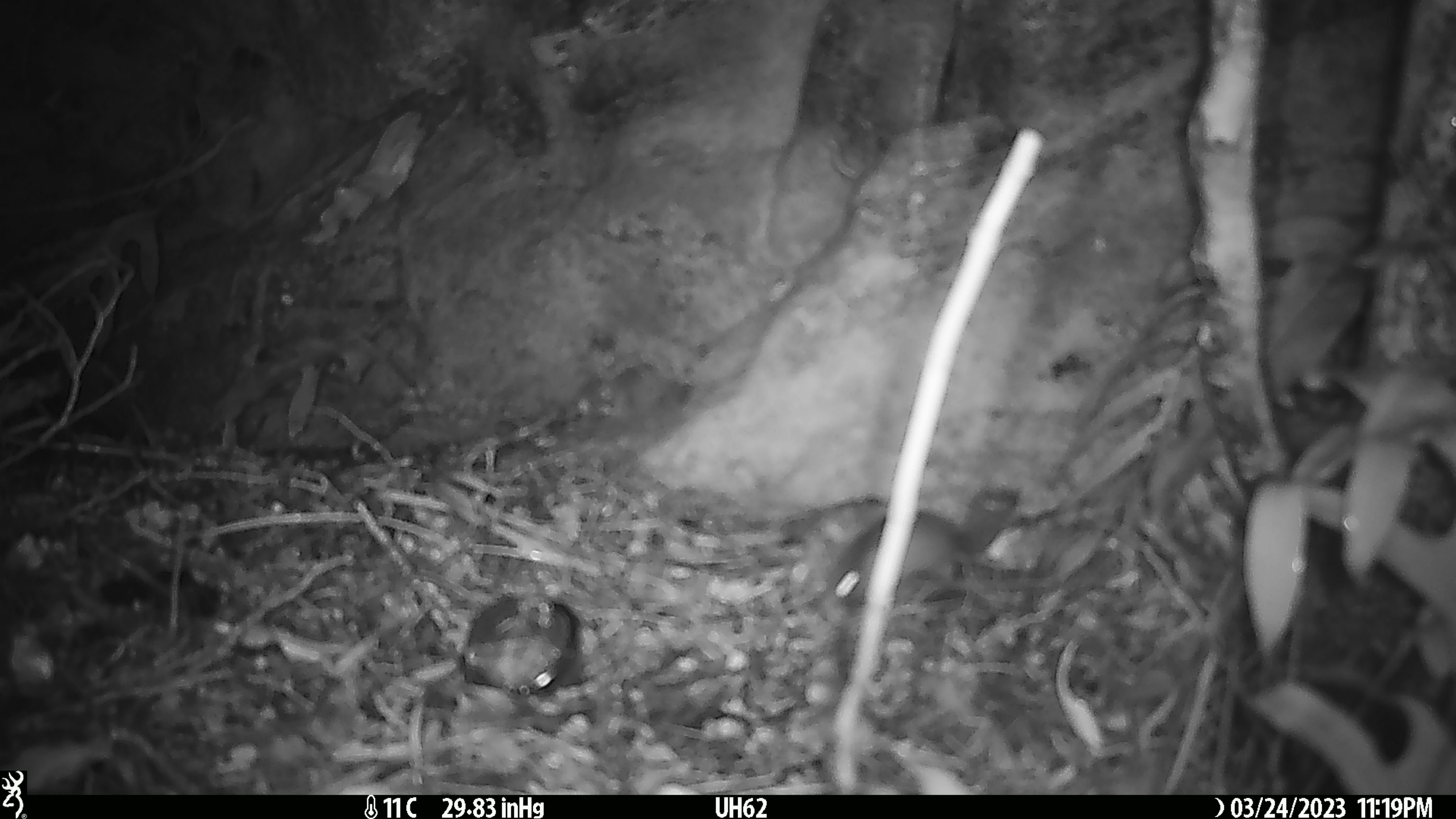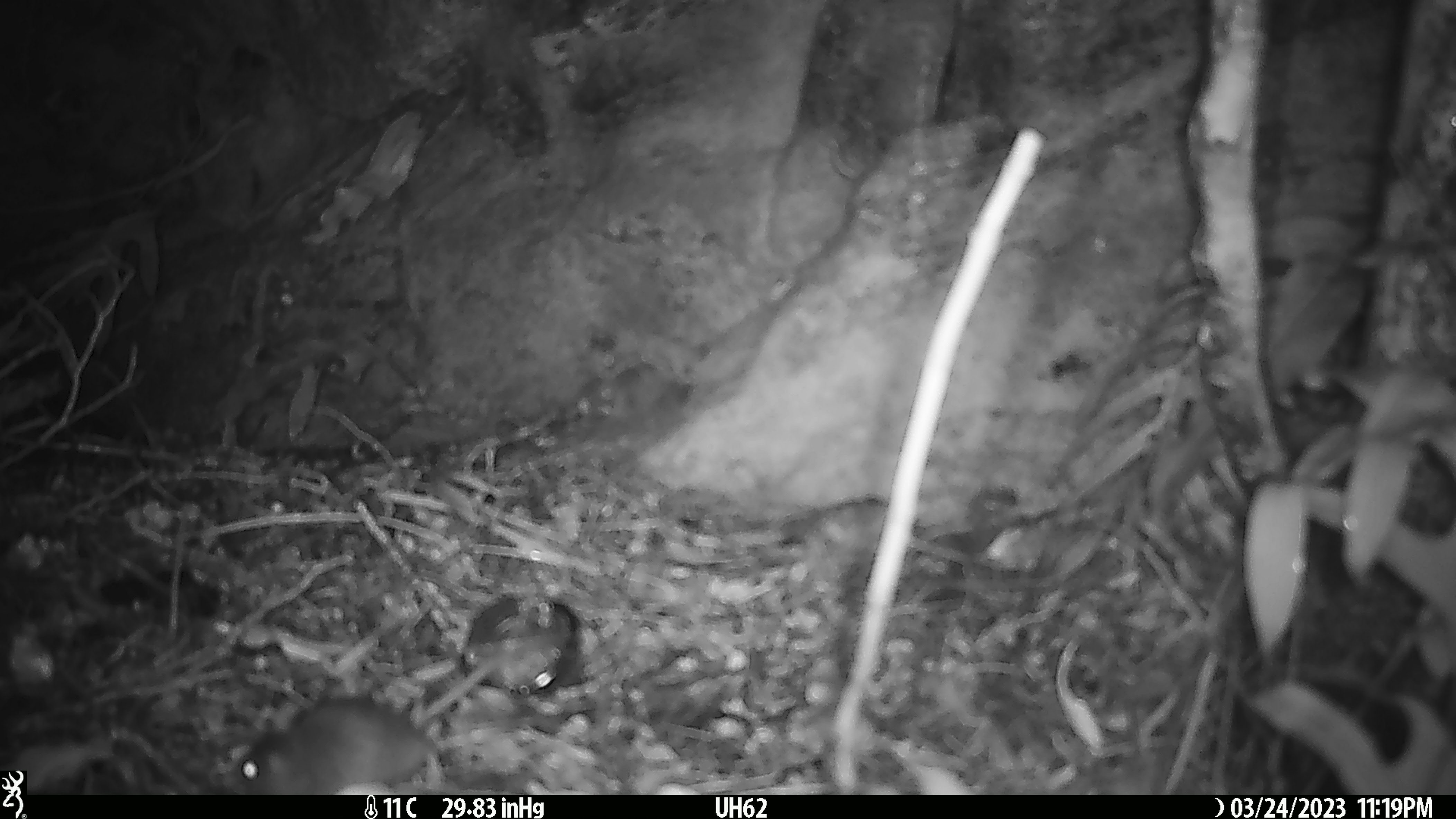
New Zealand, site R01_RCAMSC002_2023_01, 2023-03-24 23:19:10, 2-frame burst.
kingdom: Animalia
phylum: Chordata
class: Mammalia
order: Rodentia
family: Muridae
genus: Mus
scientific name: Mus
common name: mouse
Mouse (Mus).